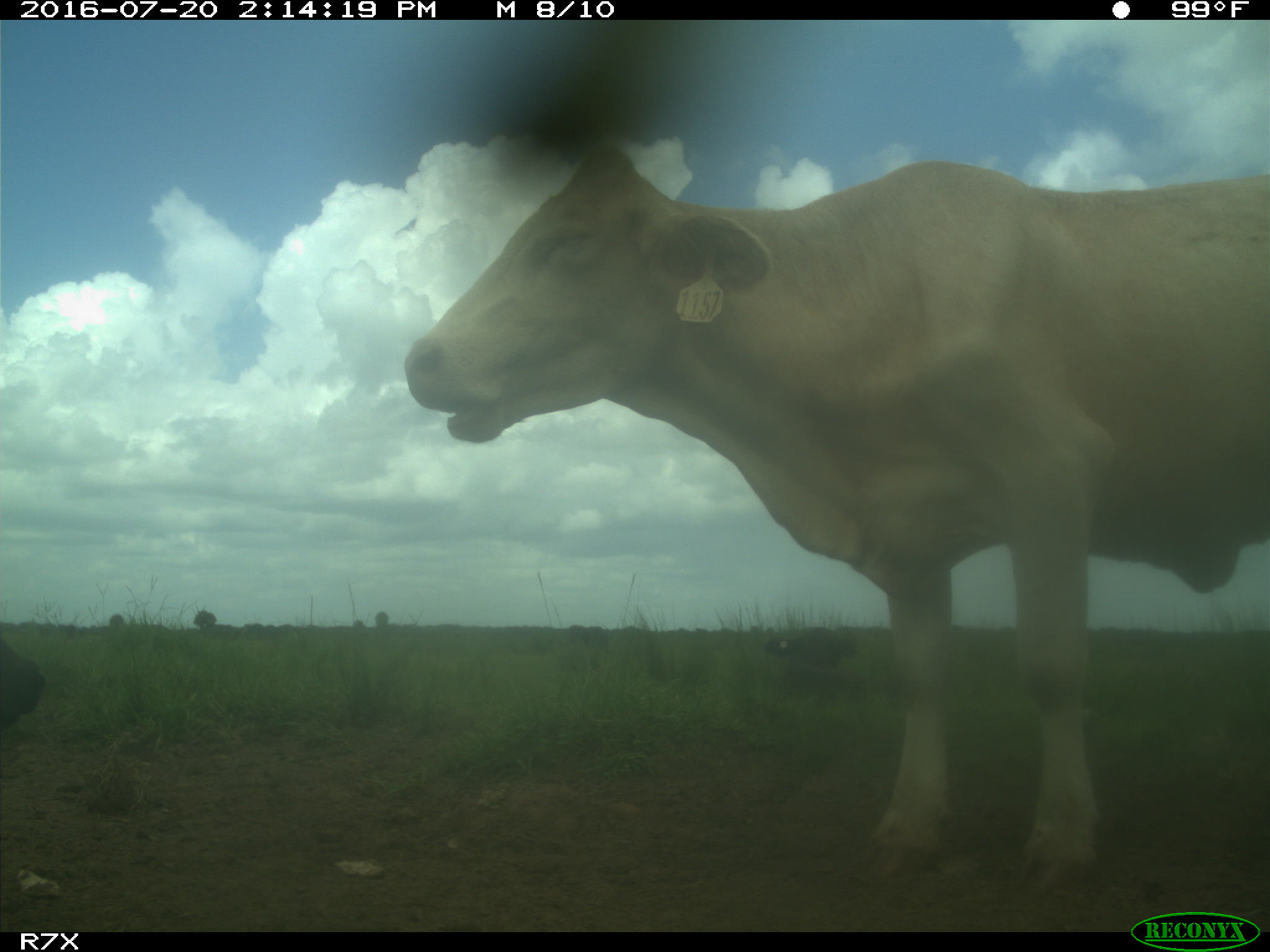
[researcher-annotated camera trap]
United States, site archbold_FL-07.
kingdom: Animalia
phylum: Chordata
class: Mammalia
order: Artiodactyla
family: Bovidae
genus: Bos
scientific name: Bos taurus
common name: domestic cow